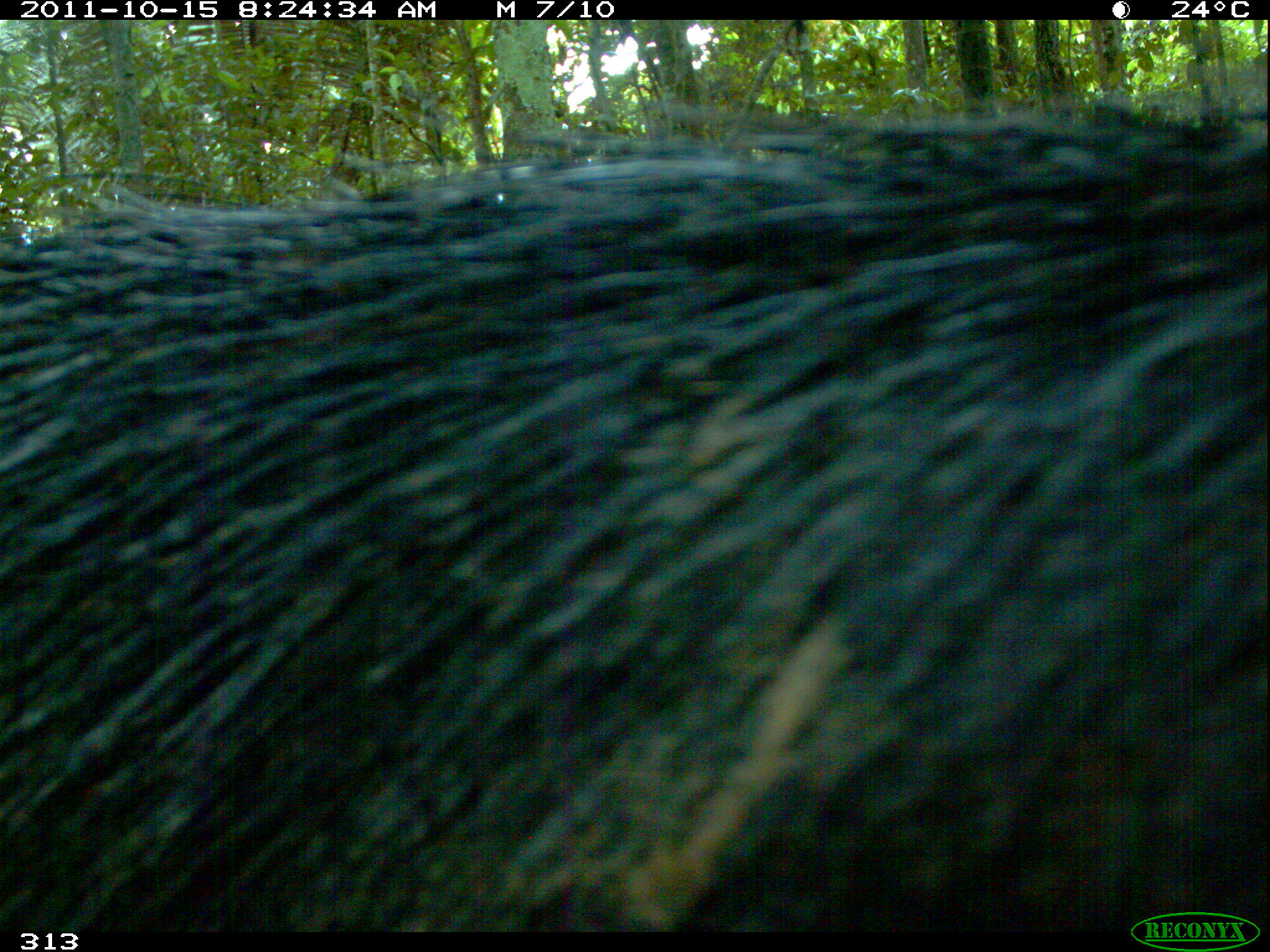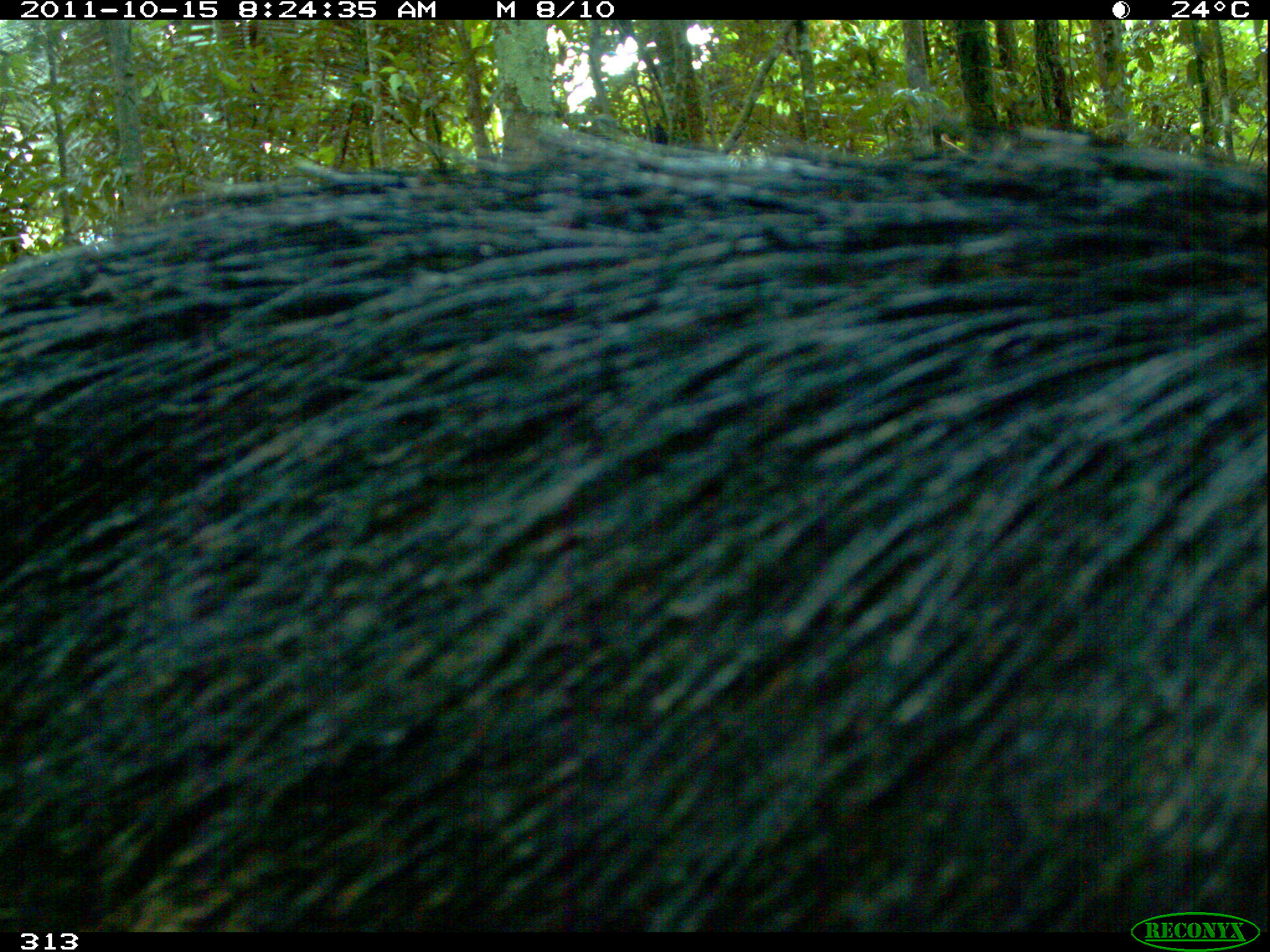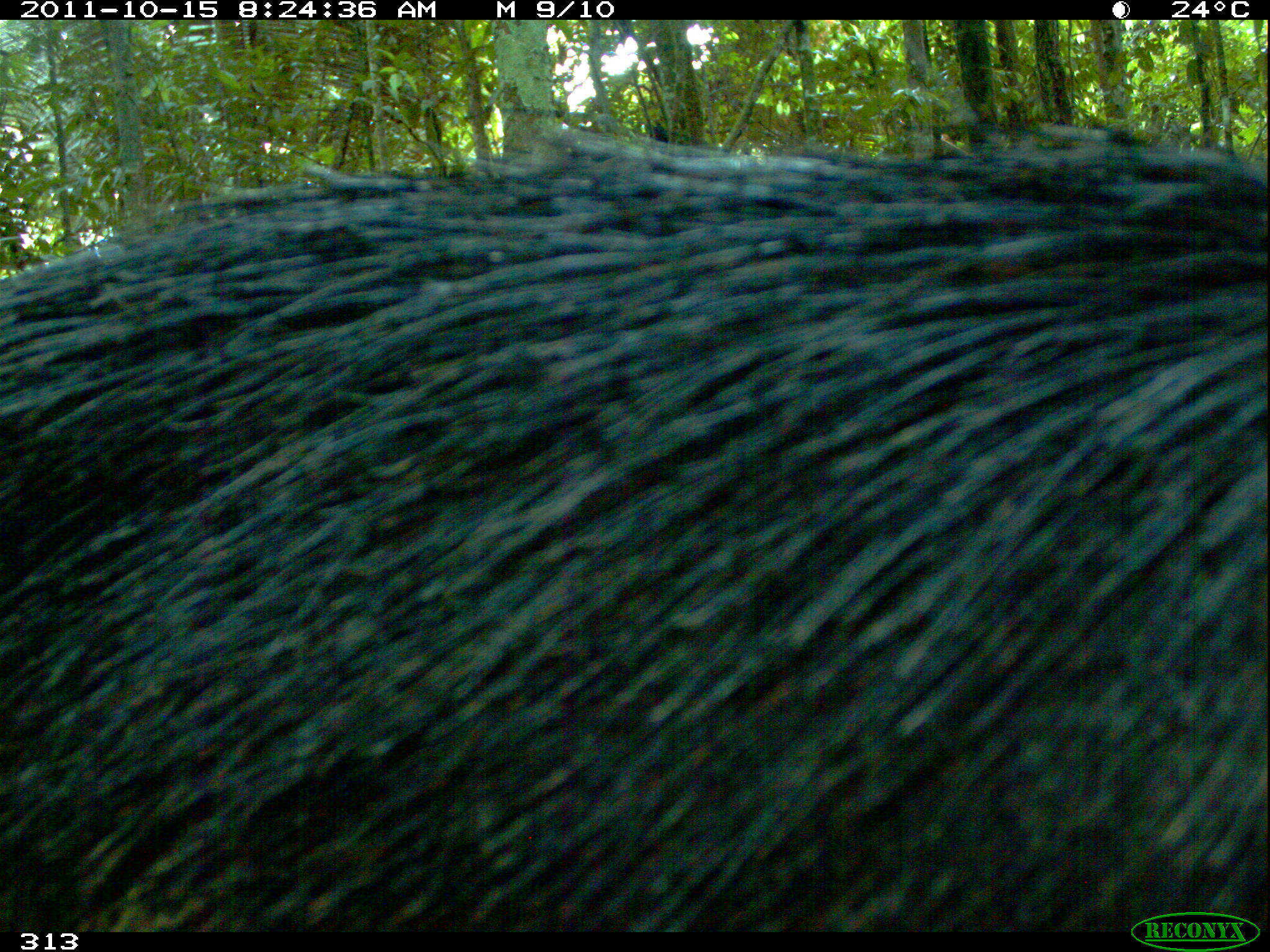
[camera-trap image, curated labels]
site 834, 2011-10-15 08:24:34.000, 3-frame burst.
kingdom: Animalia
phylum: Chordata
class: Mammalia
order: Artiodactyla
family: Tayassuidae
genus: Tayassu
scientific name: Tayassu pecari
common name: white-lipped peccary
Tayassu pecari (white-lipped peccary).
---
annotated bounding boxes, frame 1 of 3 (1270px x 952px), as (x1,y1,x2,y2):
tayassu pecari: (1,94,1265,931)